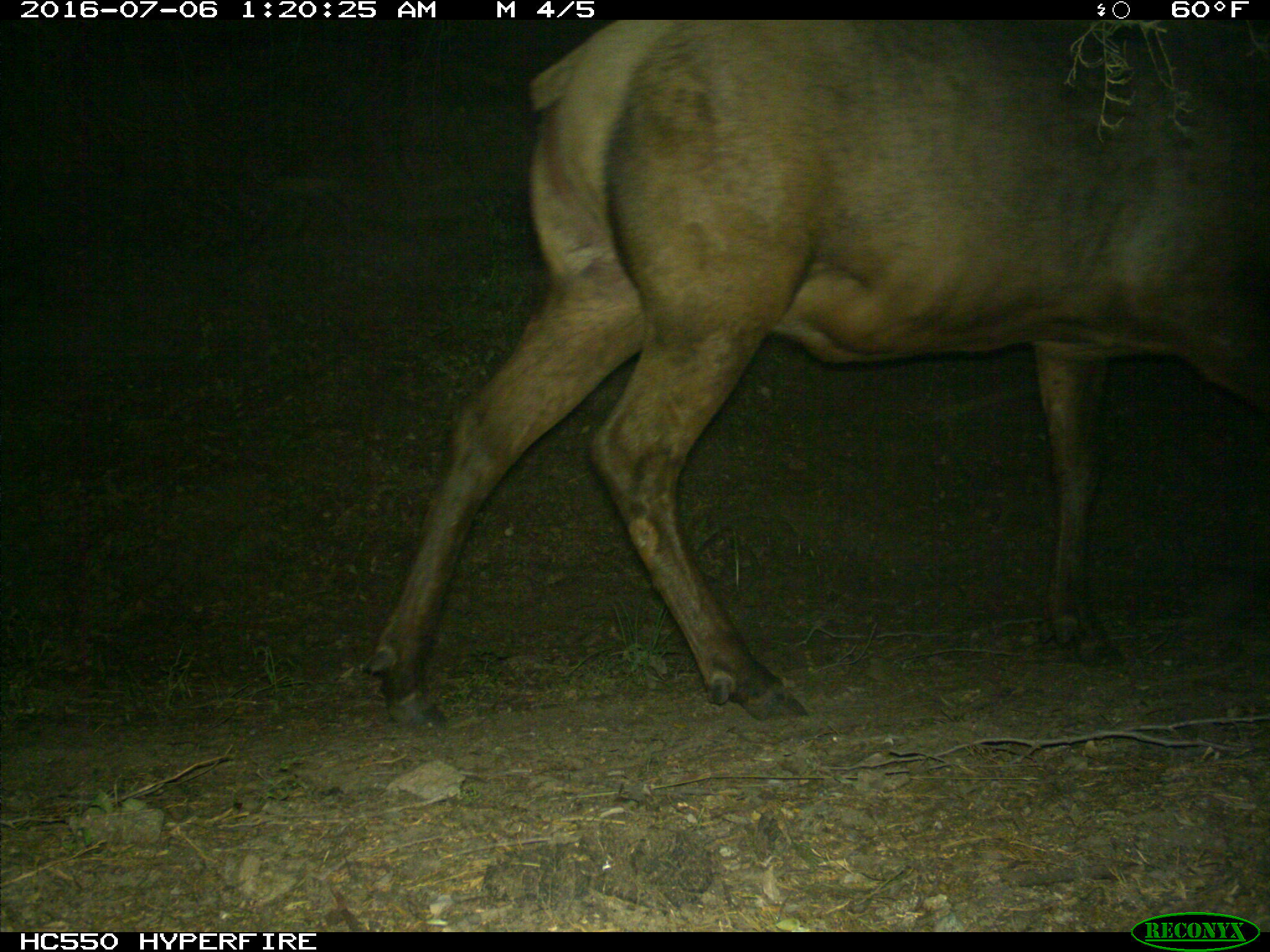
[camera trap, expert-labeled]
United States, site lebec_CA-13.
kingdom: Animalia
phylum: Chordata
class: Mammalia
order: Artiodactyla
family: Cervidae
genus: Cervus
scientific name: Cervus canadensis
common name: elk